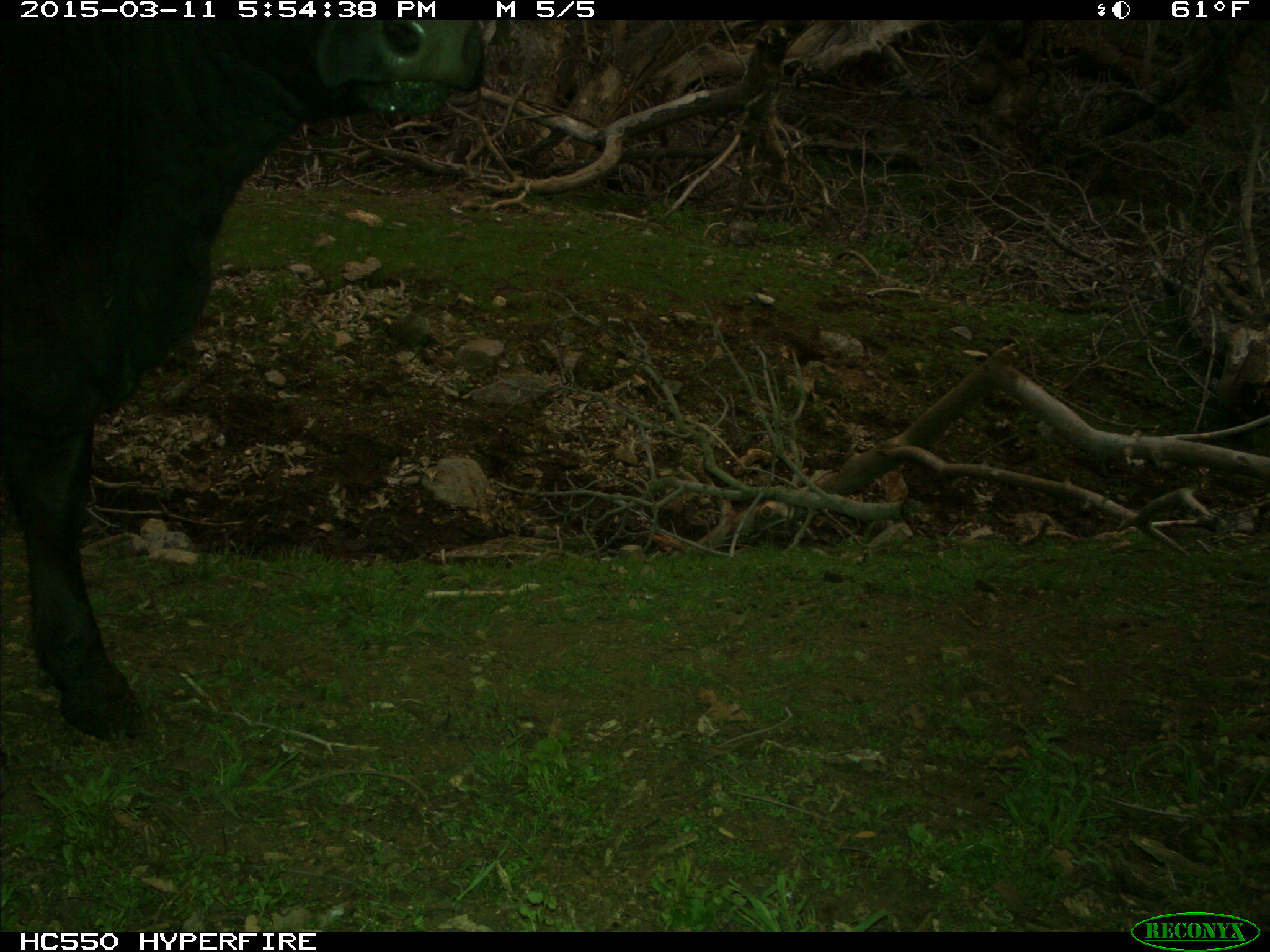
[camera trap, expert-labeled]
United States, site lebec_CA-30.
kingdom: Animalia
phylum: Chordata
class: Mammalia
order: Artiodactyla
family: Bovidae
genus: Bos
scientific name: Bos taurus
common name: domestic cow